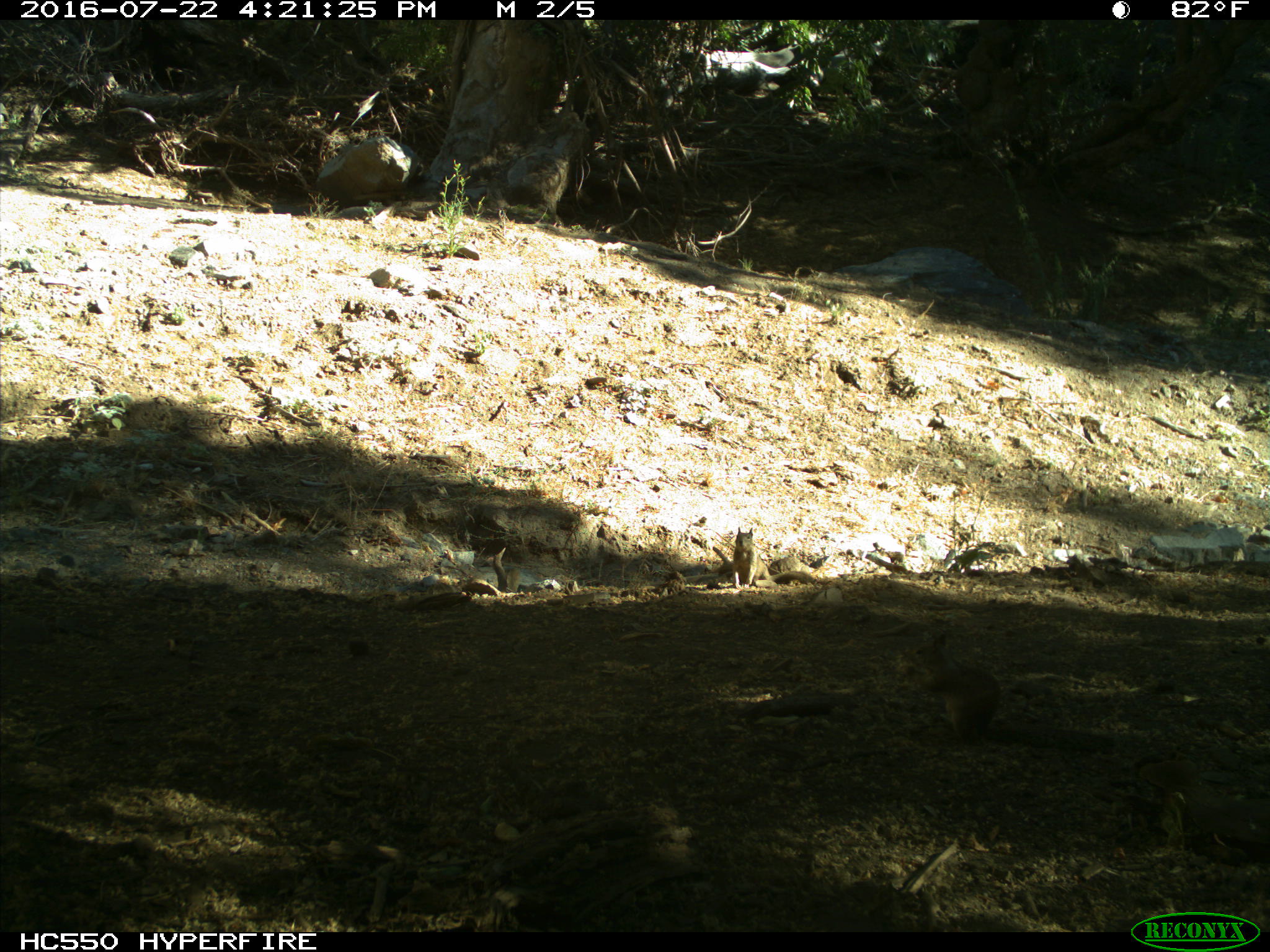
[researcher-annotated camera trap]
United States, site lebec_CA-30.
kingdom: Animalia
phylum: Chordata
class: Mammalia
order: Rodentia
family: Sciuridae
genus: Otospermophilus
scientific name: Otospermophilus beecheyi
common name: california ground squirrel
Otospermophilus beecheyi (california ground squirrel).